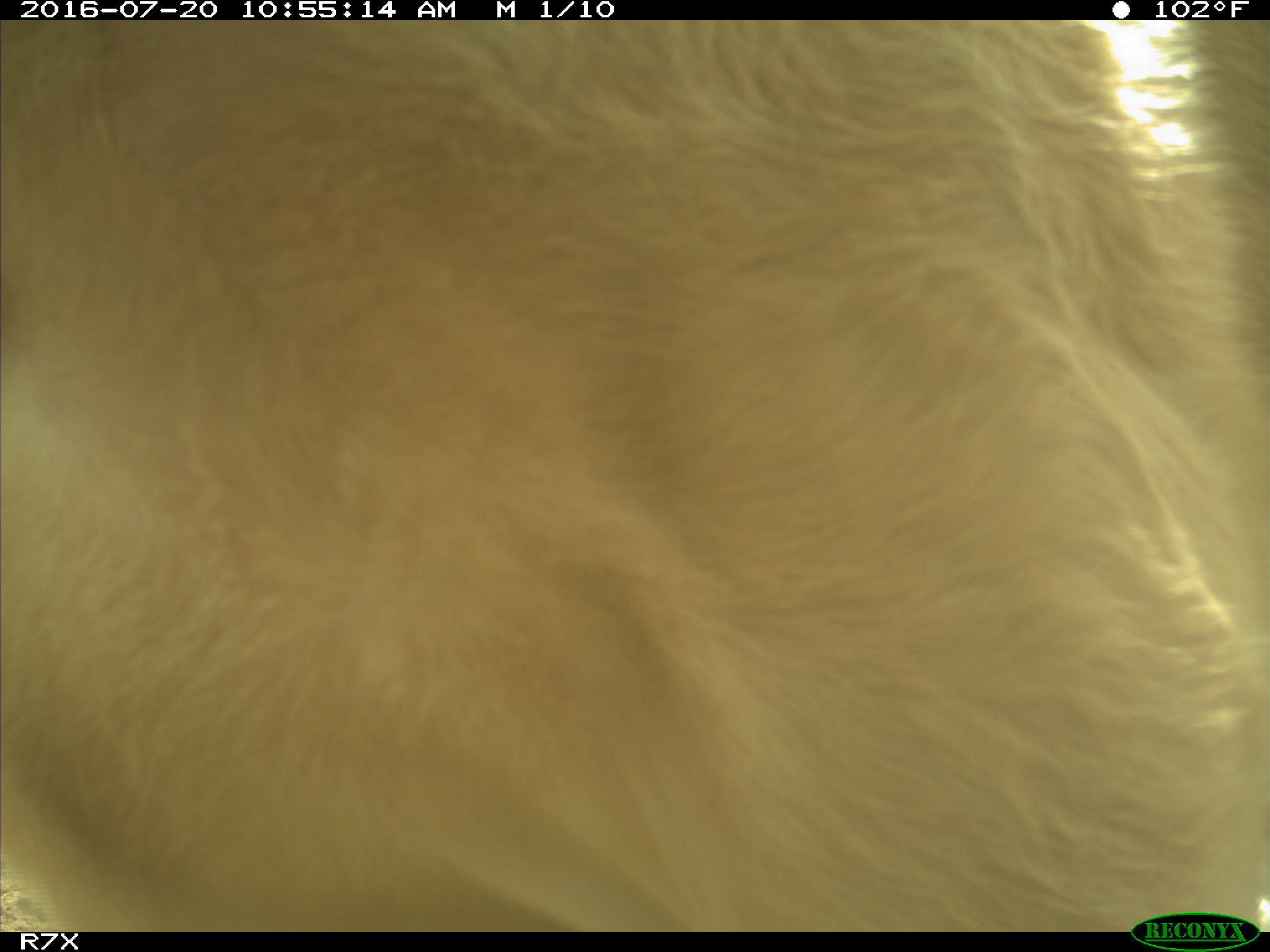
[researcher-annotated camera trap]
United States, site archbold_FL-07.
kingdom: Animalia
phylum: Chordata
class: Mammalia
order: Artiodactyla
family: Bovidae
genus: Bos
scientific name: Bos taurus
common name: domestic cow